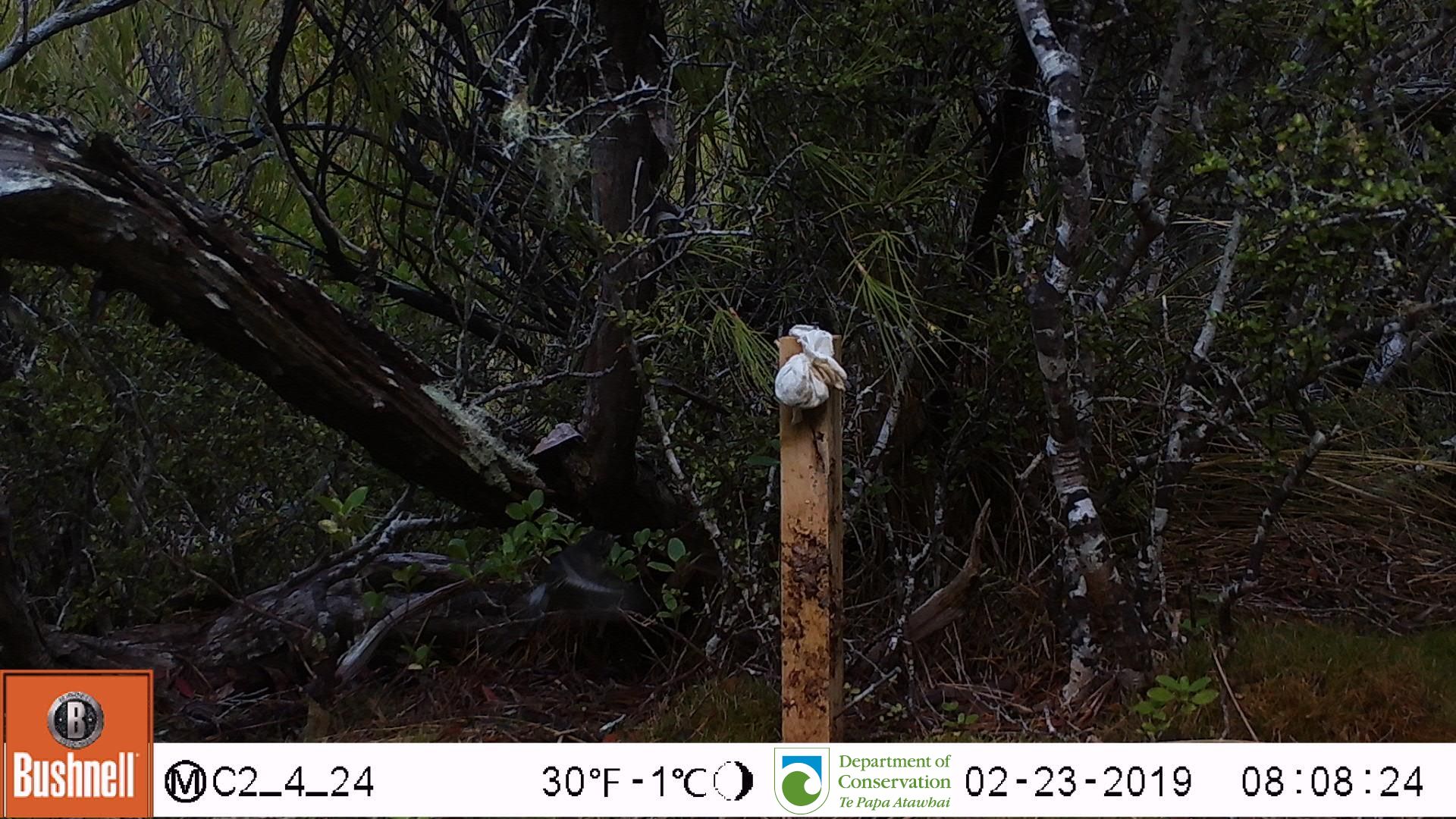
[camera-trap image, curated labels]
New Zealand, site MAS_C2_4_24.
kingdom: Animalia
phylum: Chordata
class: Aves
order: Passeriformes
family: Petroicidae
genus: Petroica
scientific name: Petroica macrocephala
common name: tomtit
Tomtit (Petroica macrocephala).